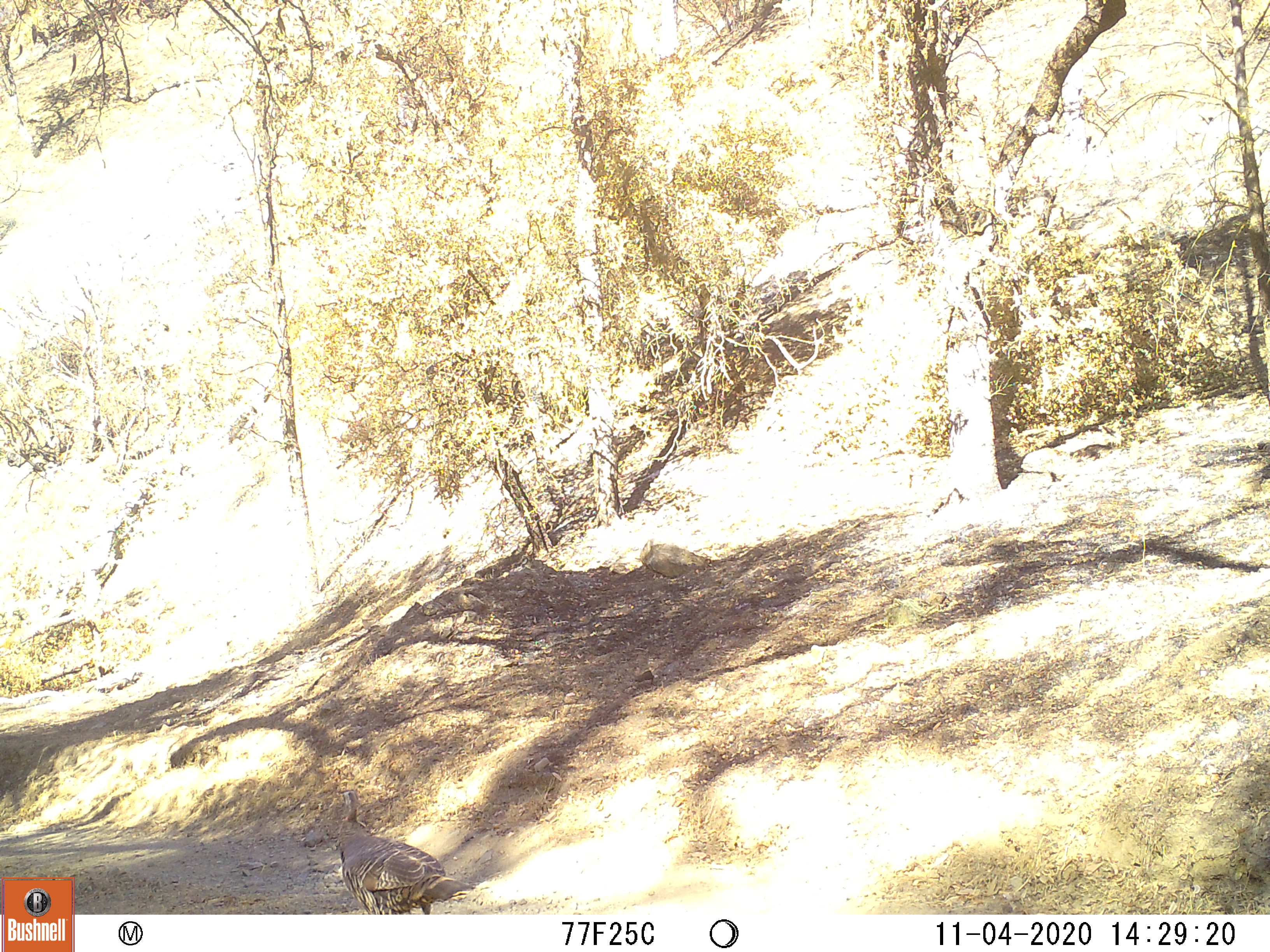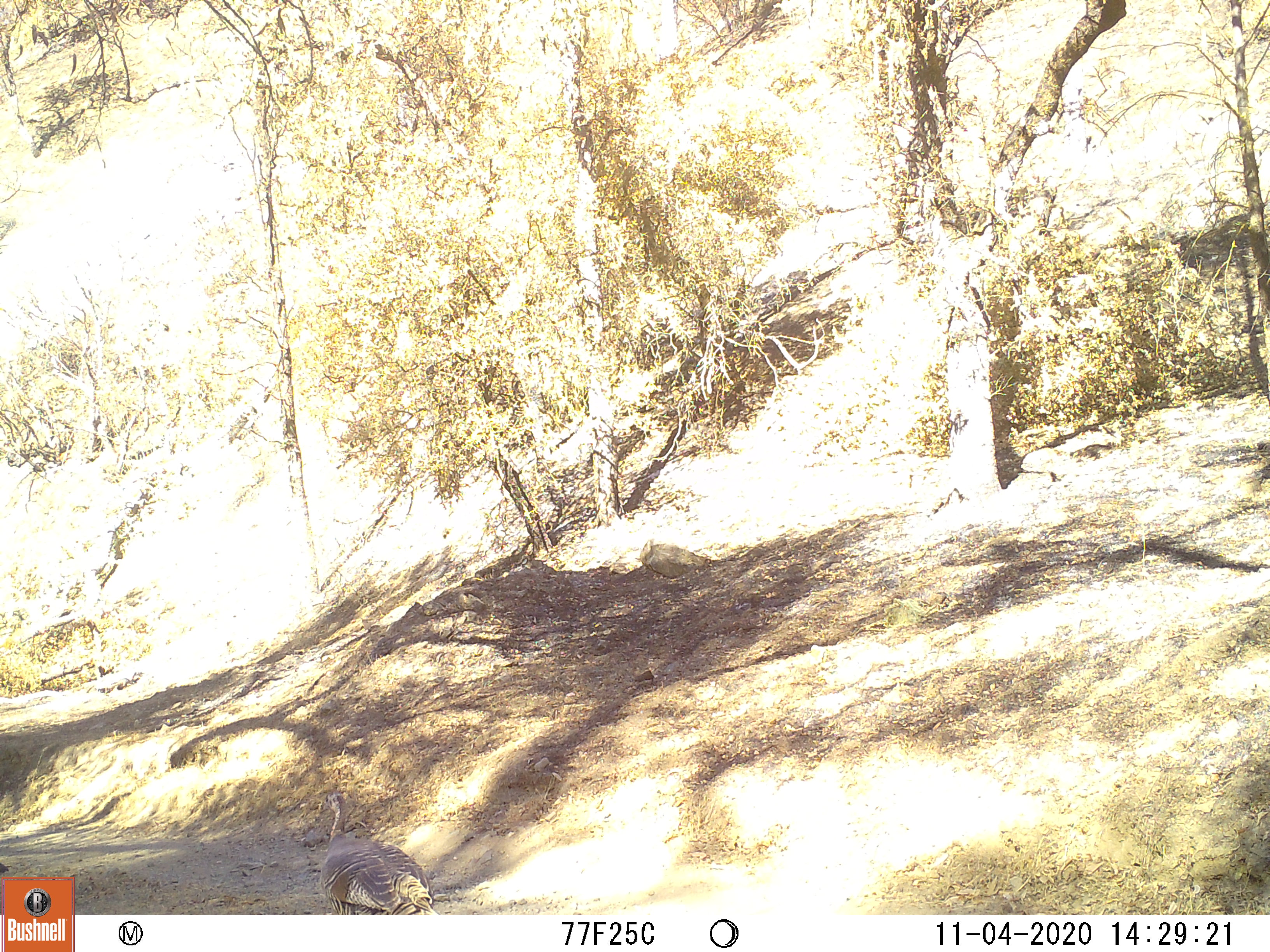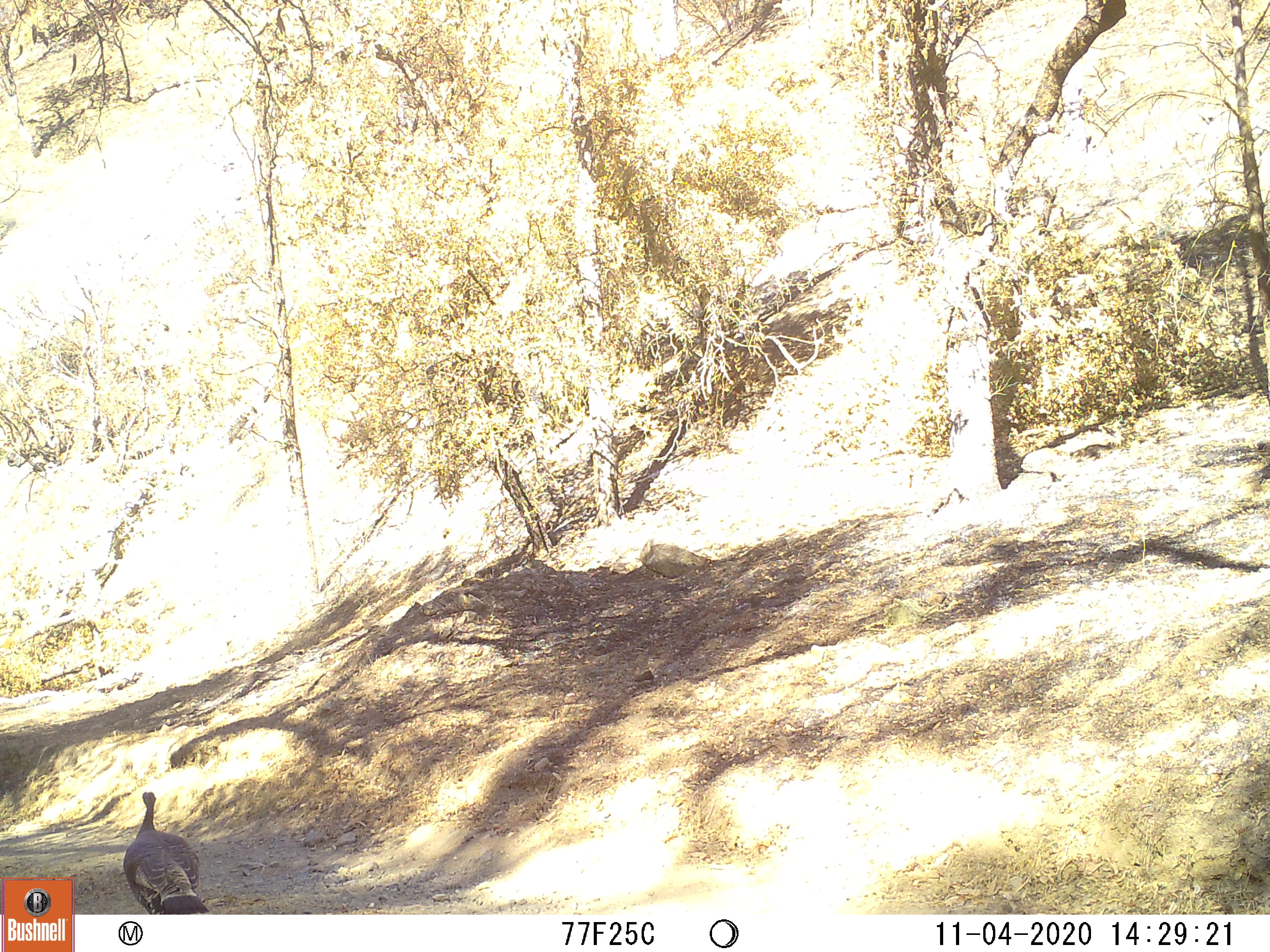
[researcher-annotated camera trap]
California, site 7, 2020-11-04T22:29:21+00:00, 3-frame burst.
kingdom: Animalia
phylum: Chordata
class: Aves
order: Galliformes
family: Phasianidae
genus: Meleagris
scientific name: Meleagris gallopavo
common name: turkey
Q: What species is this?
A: Turkey (Meleagris gallopavo).